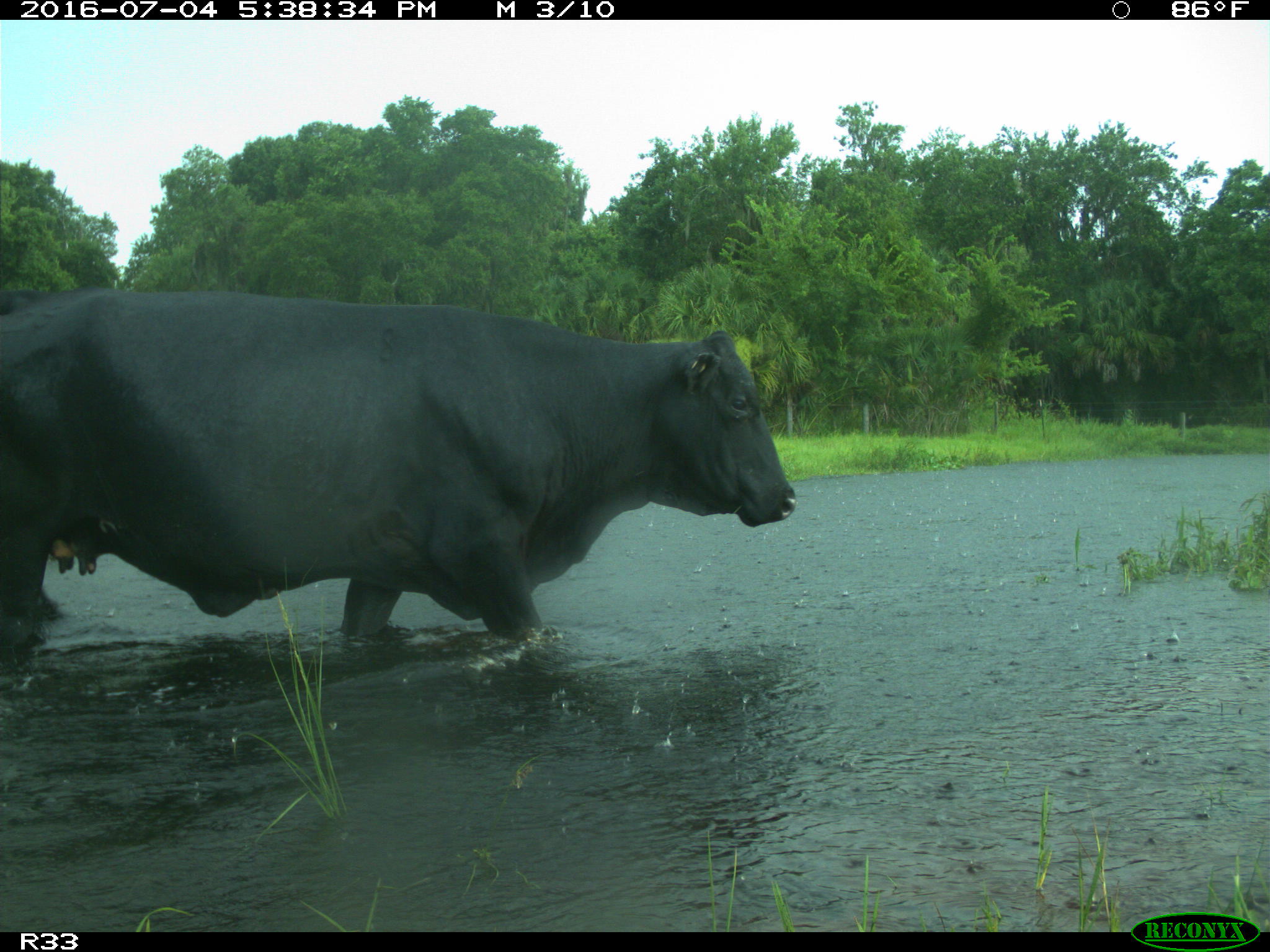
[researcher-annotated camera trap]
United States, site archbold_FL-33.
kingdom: Animalia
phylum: Chordata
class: Mammalia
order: Artiodactyla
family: Bovidae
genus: Bos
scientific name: Bos taurus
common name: domestic cow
Bos taurus (domestic cow).